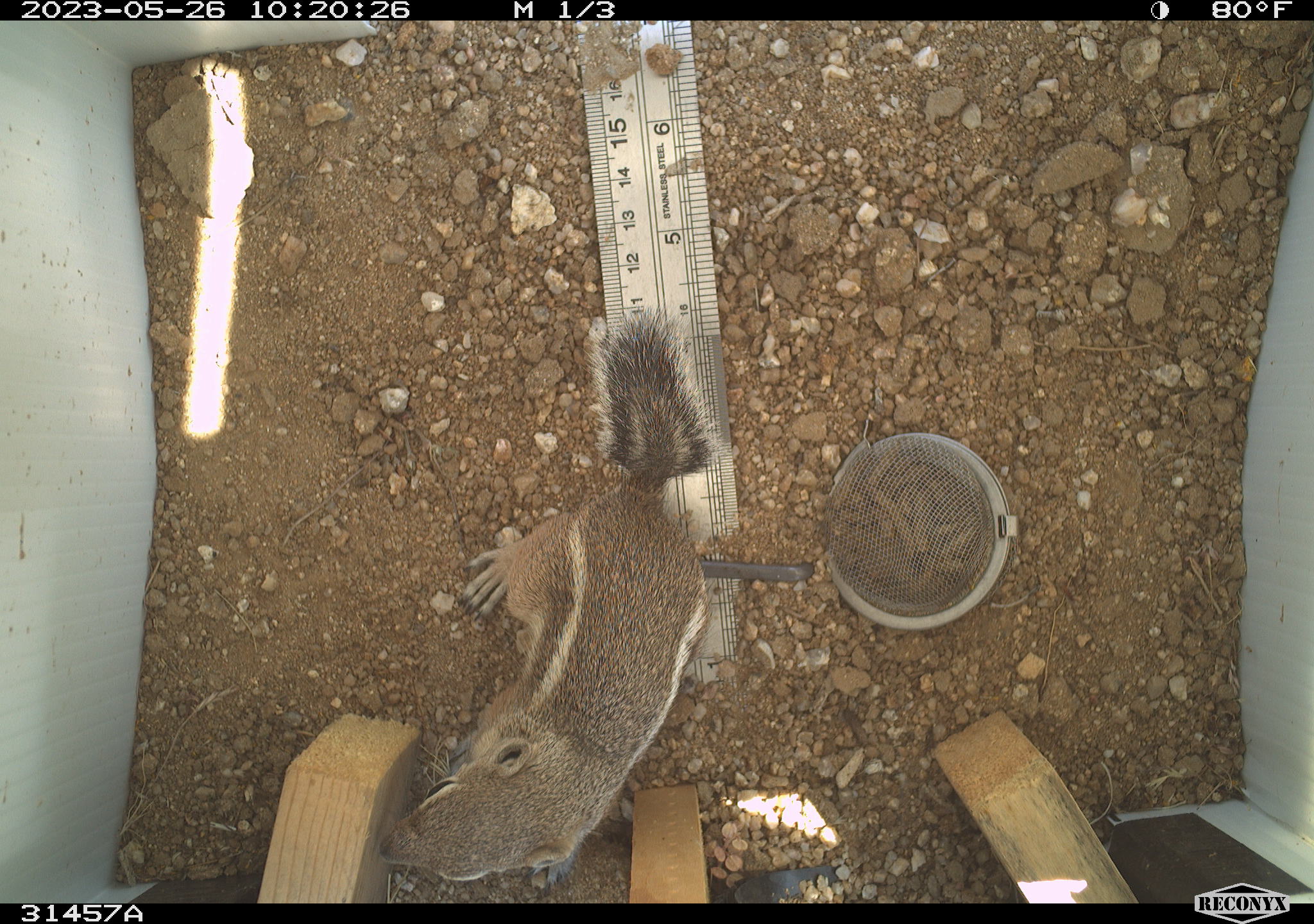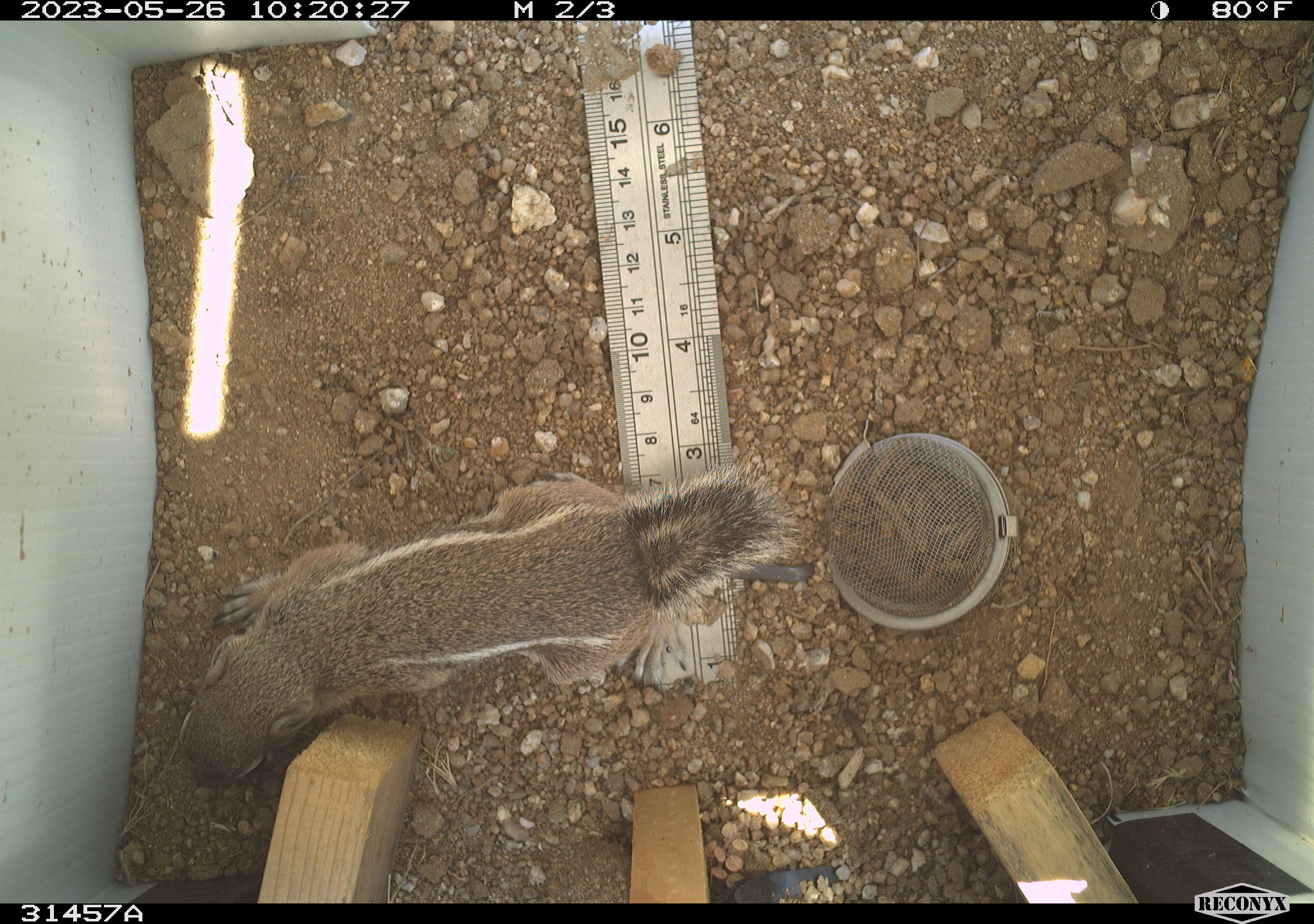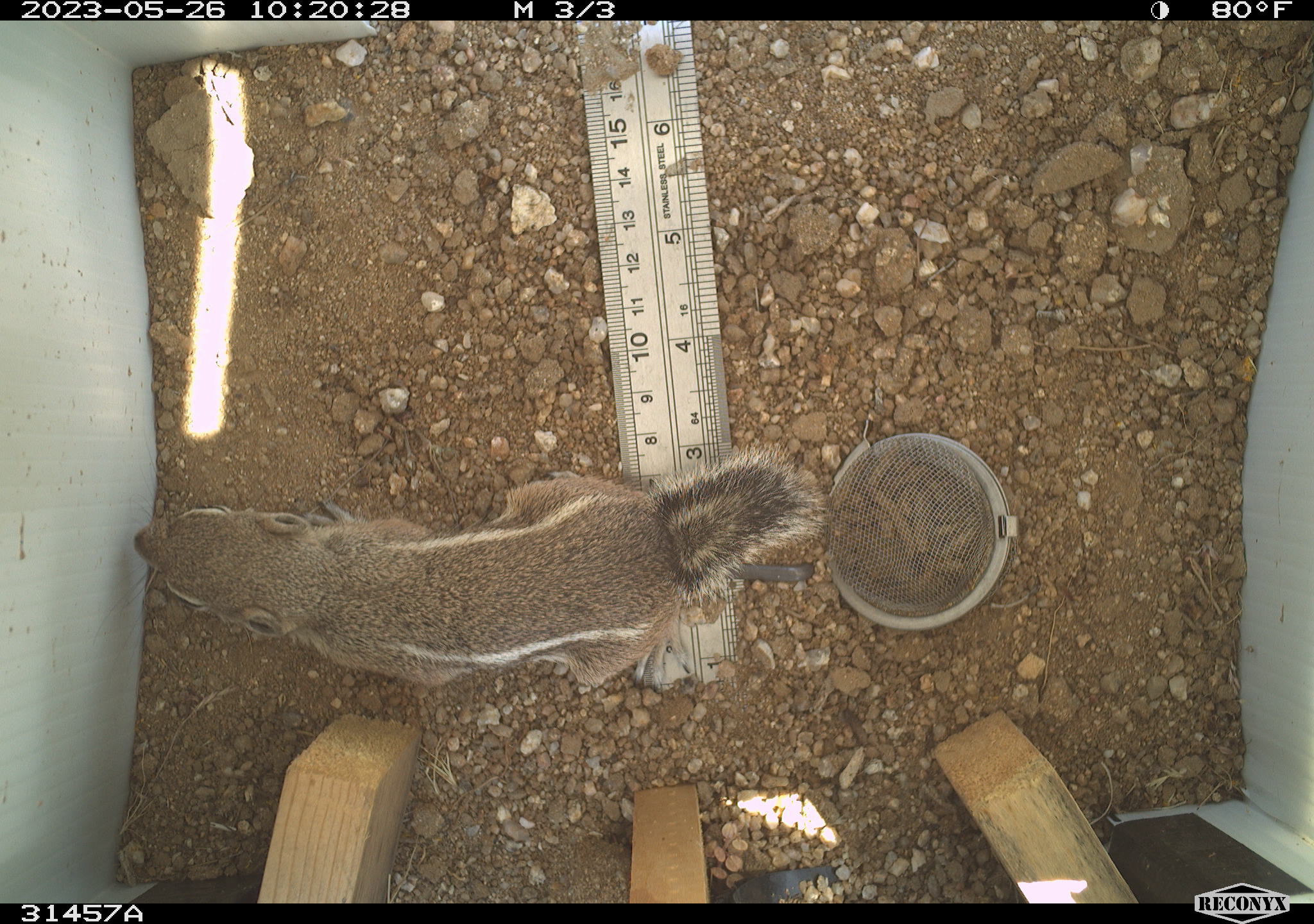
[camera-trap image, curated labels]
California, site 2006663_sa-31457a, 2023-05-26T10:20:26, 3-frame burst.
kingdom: Animalia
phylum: Chordata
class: Mammalia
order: Rodentia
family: Sciuridae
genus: Ammospermophilus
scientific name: Ammospermophilus leucurus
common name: white-tailed antelope squirrel